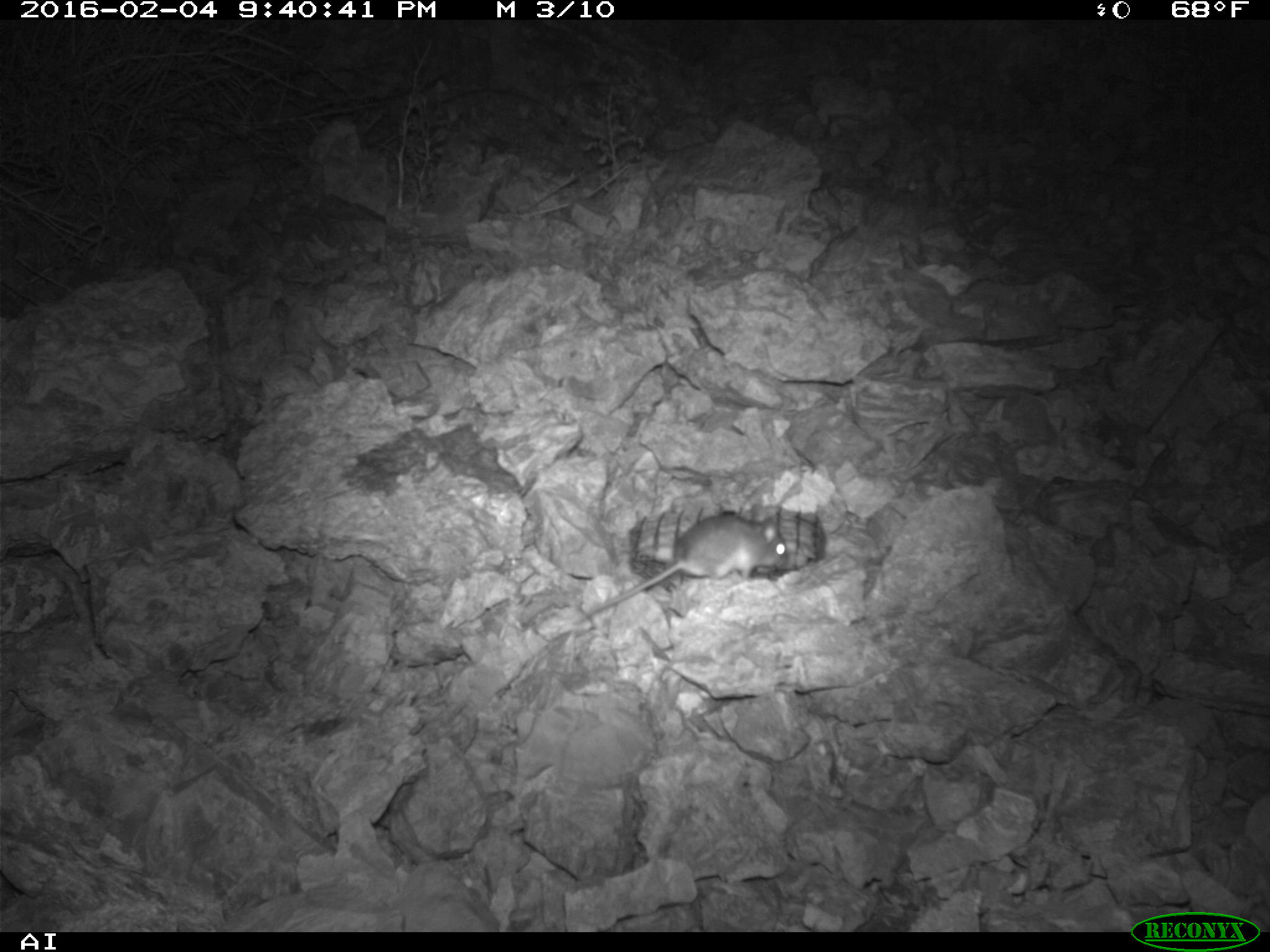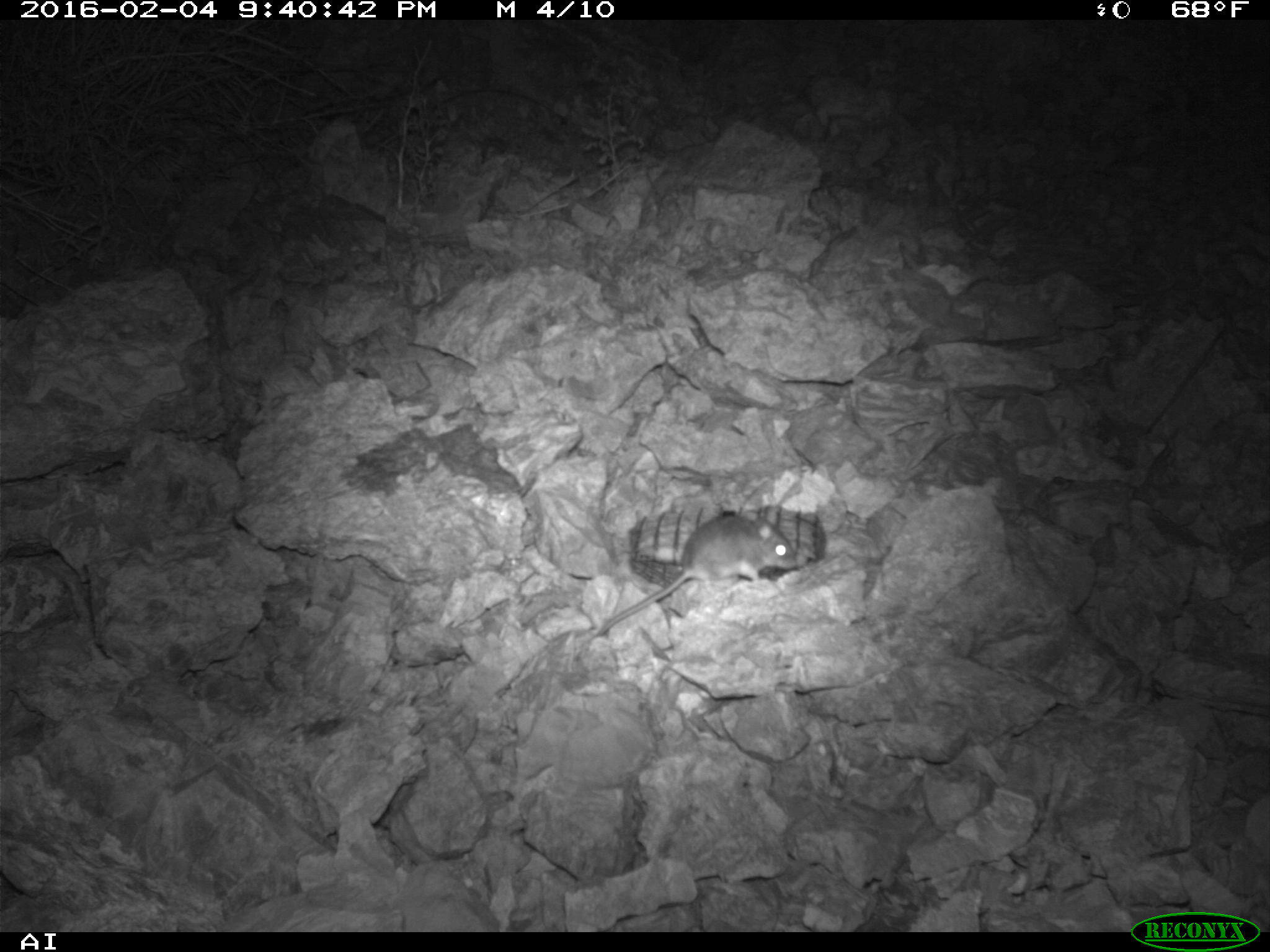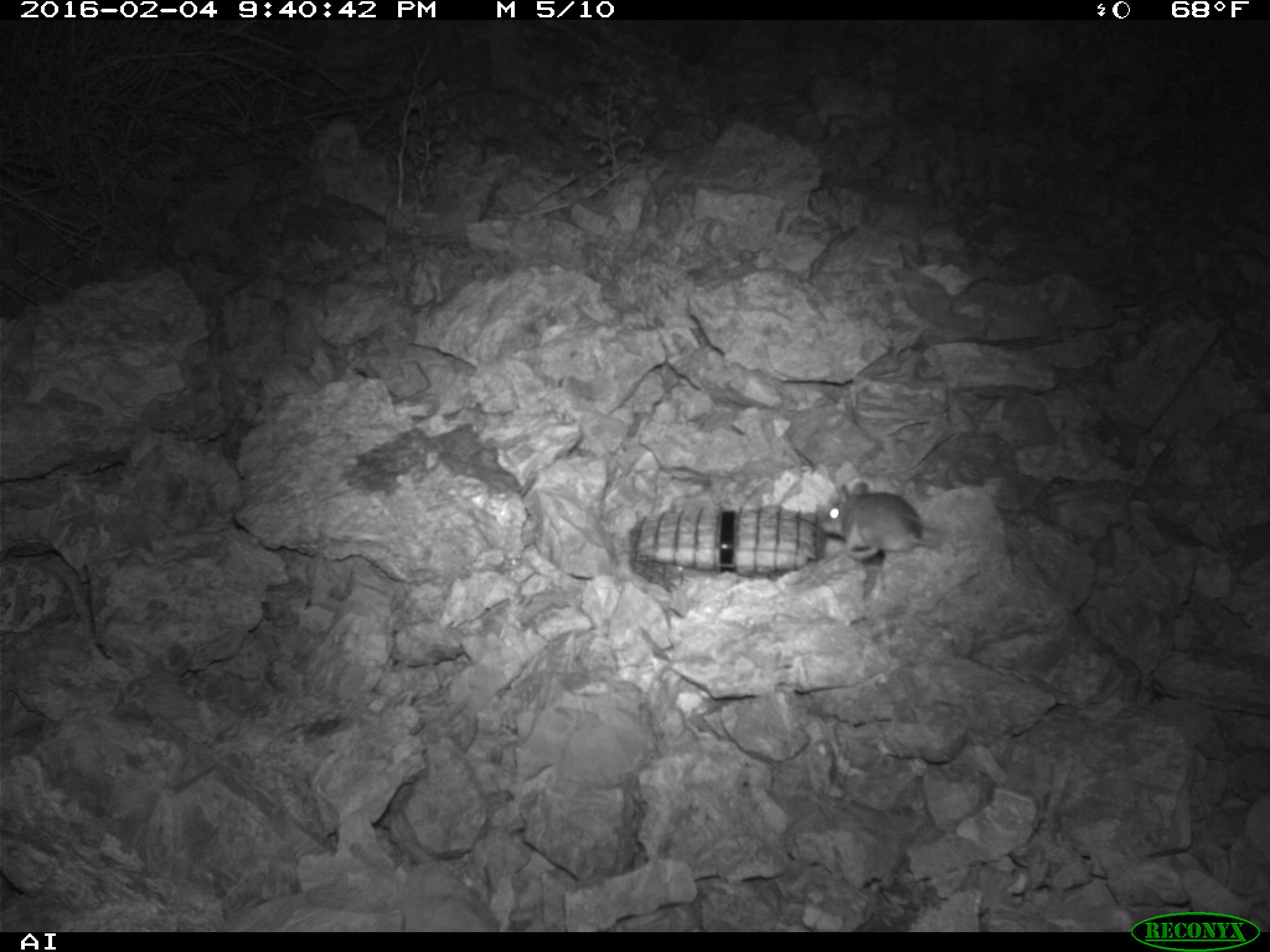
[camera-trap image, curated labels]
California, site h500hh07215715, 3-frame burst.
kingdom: Animalia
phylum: Chordata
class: Mammalia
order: Rodentia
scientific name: Rodentia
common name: rodent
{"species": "rodent (Rodentia)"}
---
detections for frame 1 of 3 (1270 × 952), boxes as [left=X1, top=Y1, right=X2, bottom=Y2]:
rodent: [left=573, top=511, right=786, bottom=620]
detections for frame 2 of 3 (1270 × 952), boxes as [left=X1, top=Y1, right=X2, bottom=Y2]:
rodent: [left=593, top=509, right=794, bottom=638]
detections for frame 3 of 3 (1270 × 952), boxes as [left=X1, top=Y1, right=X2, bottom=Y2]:
rodent: [left=815, top=479, right=944, bottom=561]